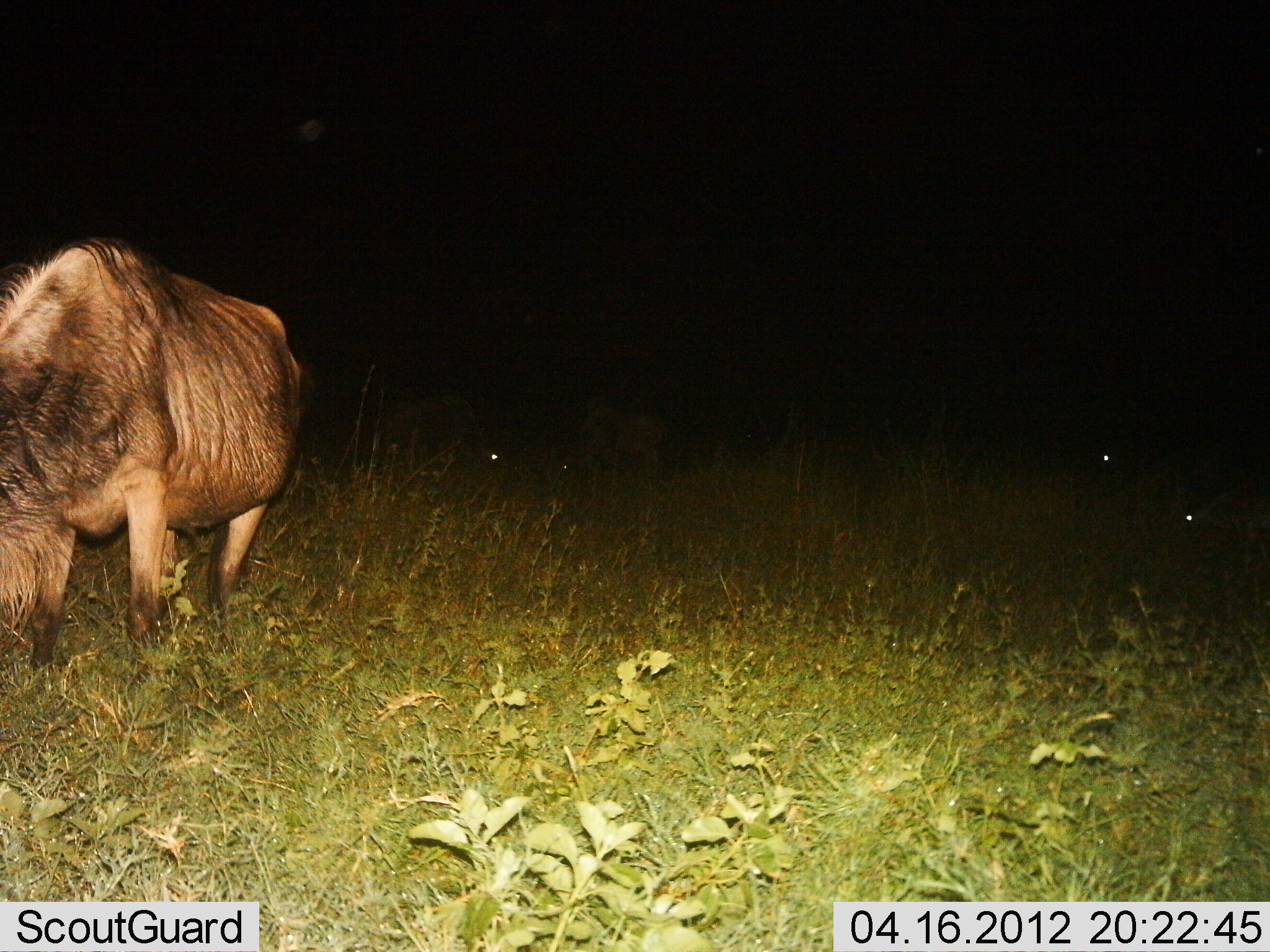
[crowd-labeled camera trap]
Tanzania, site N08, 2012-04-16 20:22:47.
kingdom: Animalia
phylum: Chordata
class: Mammalia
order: Artiodactyla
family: Bovidae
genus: Connochaetes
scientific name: Connochaetes taurinus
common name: blue wildebeest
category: wildebeest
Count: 1.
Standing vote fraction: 48%.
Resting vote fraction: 24%.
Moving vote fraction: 8%.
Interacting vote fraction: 0%.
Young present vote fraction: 0%.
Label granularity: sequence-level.